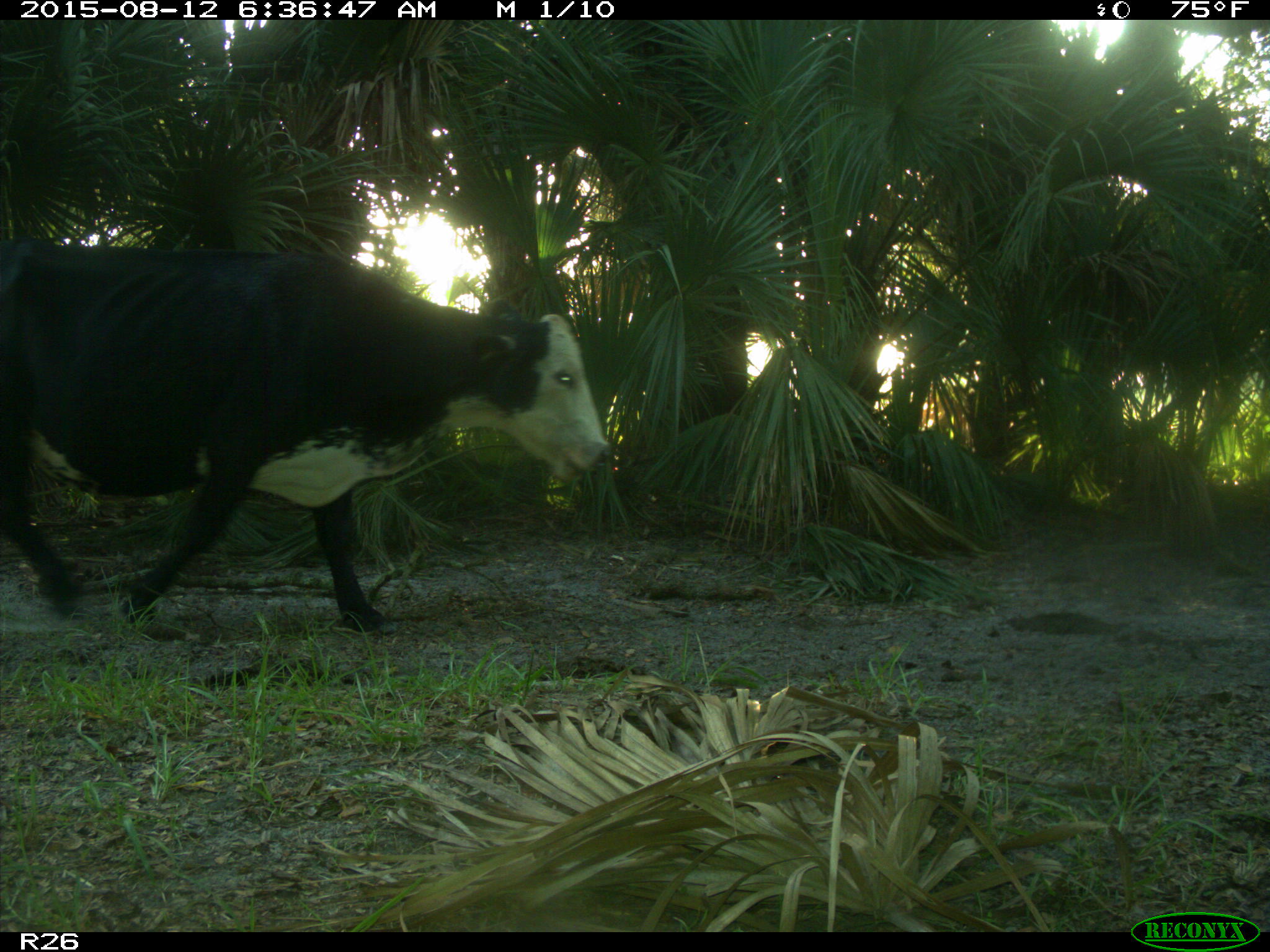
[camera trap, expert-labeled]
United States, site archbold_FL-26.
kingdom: Animalia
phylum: Chordata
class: Mammalia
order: Artiodactyla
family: Bovidae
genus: Bos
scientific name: Bos taurus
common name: domestic cow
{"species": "Bos taurus (domestic cow)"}